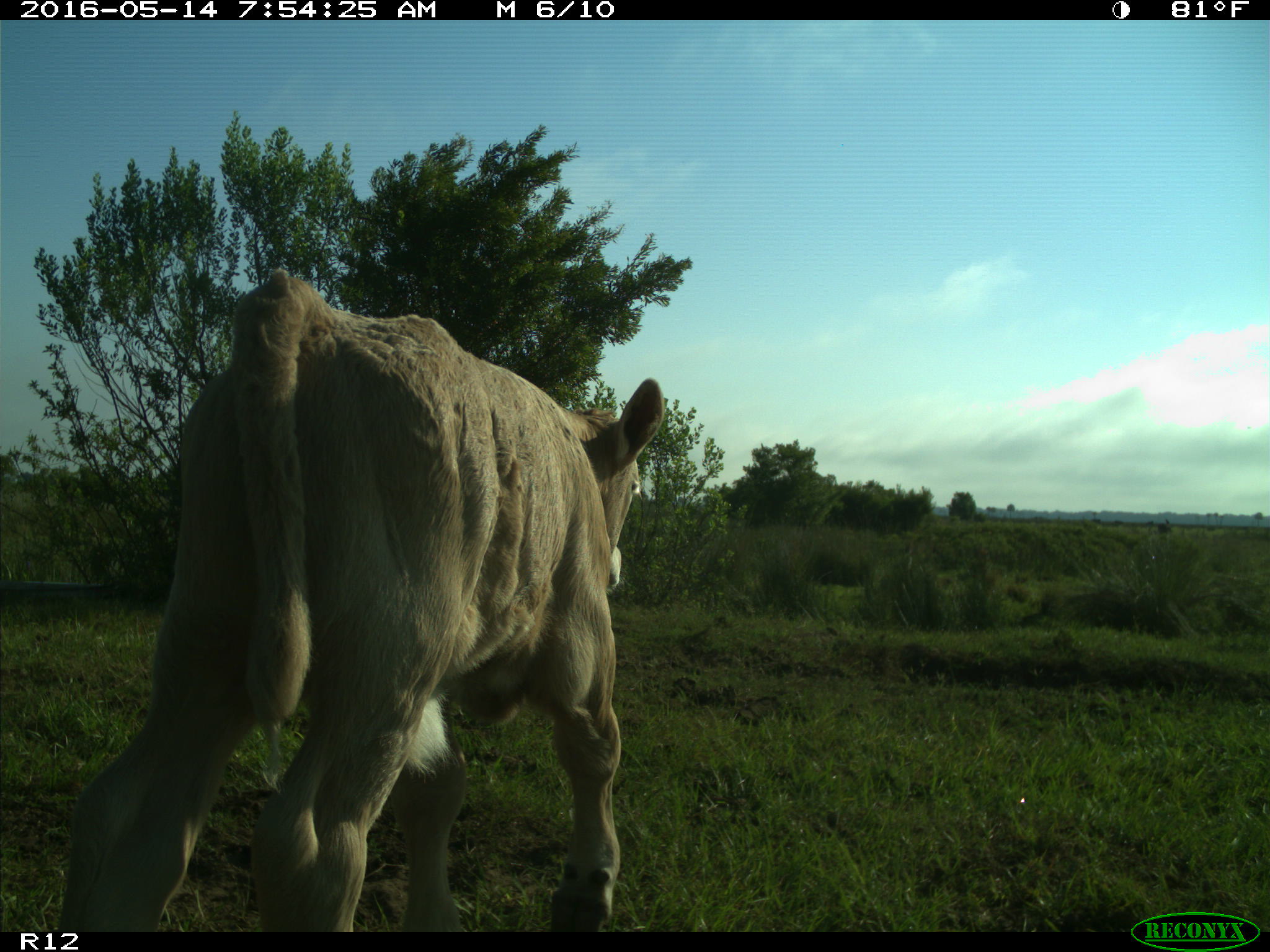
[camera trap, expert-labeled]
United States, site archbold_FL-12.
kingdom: Animalia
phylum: Chordata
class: Mammalia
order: Artiodactyla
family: Bovidae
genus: Bos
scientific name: Bos taurus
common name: domestic cow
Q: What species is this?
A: Bos taurus (domestic cow).